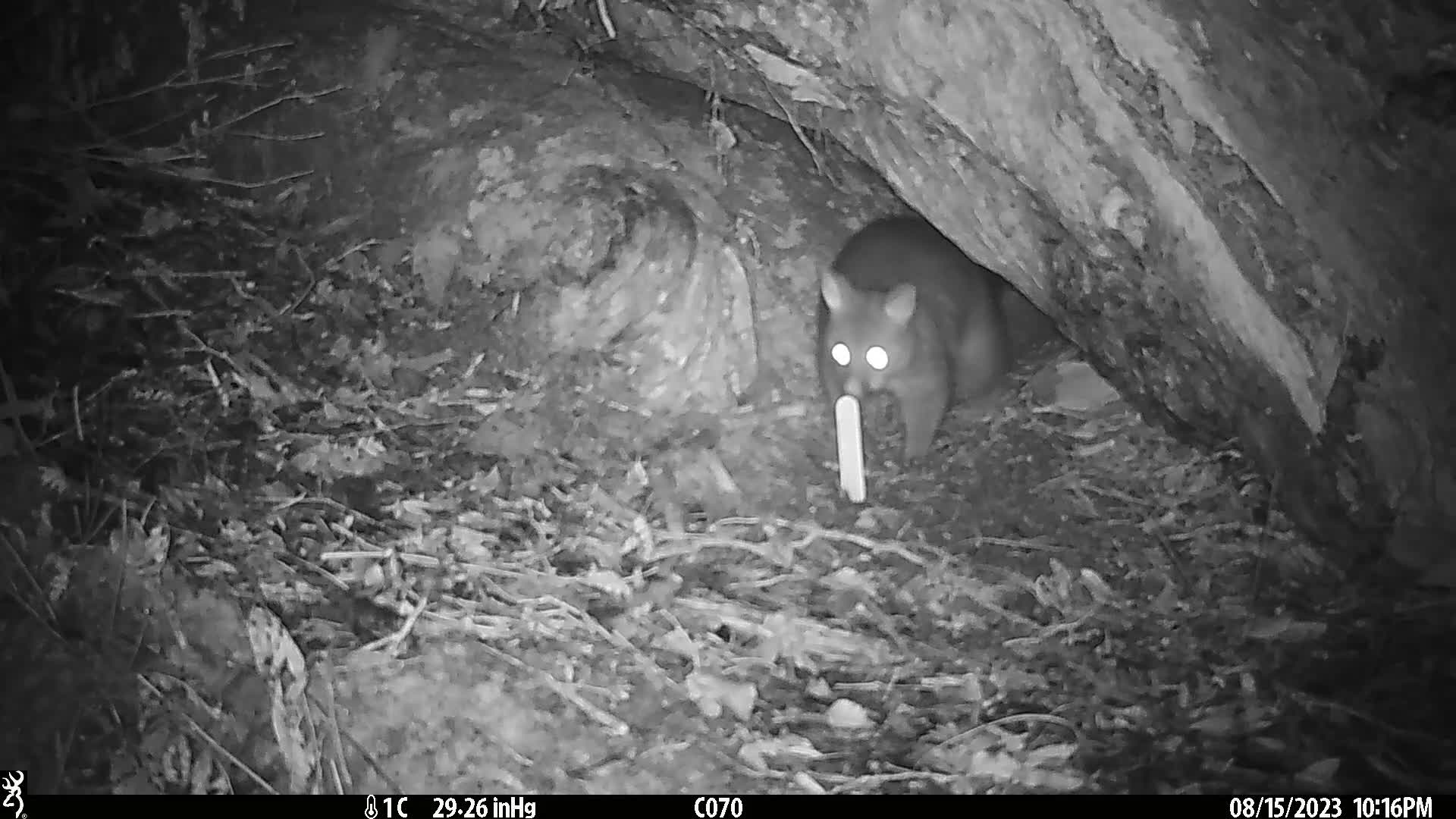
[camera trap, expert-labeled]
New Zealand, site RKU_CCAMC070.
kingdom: Animalia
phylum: Chordata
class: Mammalia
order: Diprotodontia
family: Phalangeridae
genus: Trichosurus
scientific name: Trichosurus vulpecula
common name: common brushtail possum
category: possum